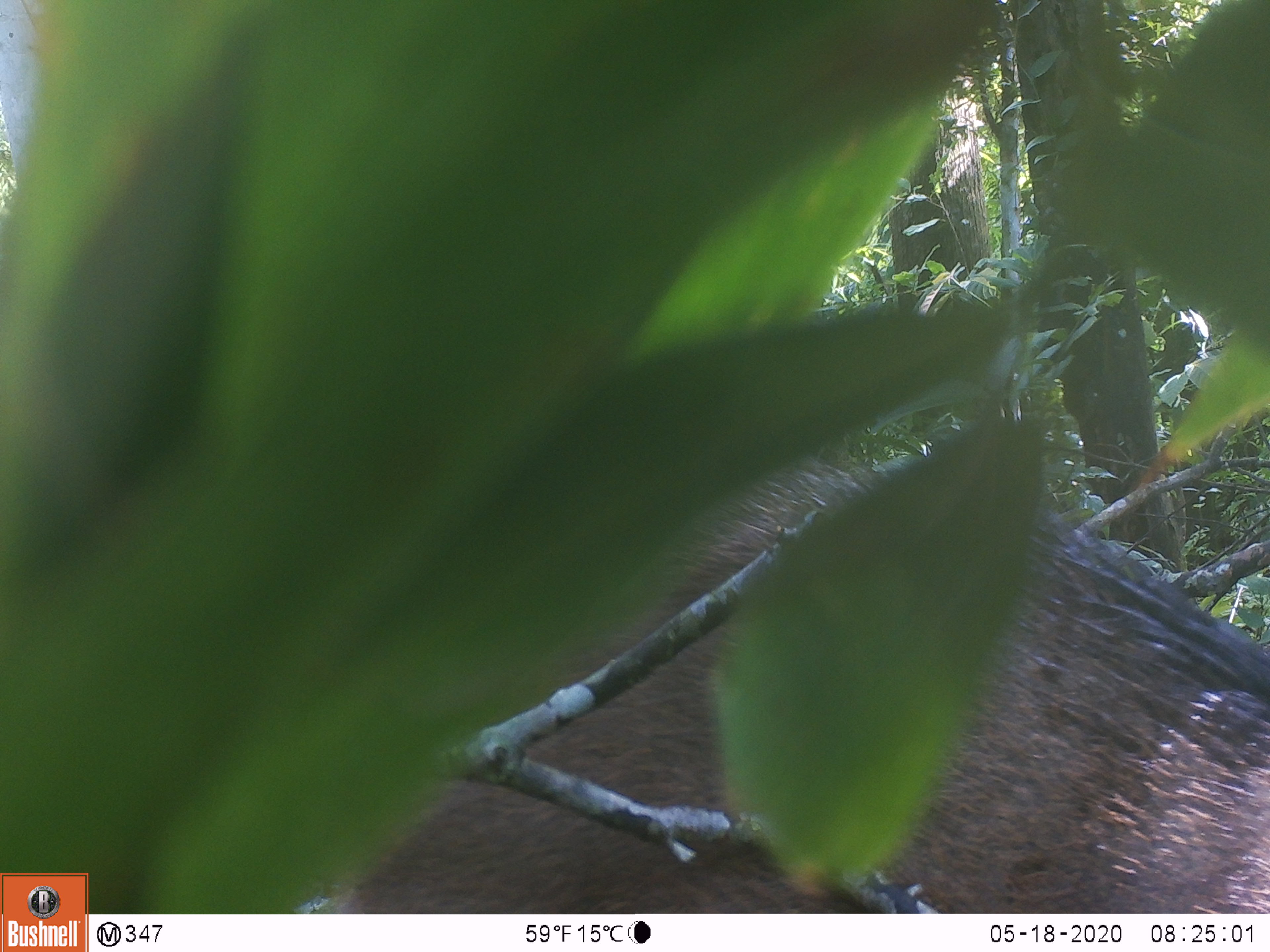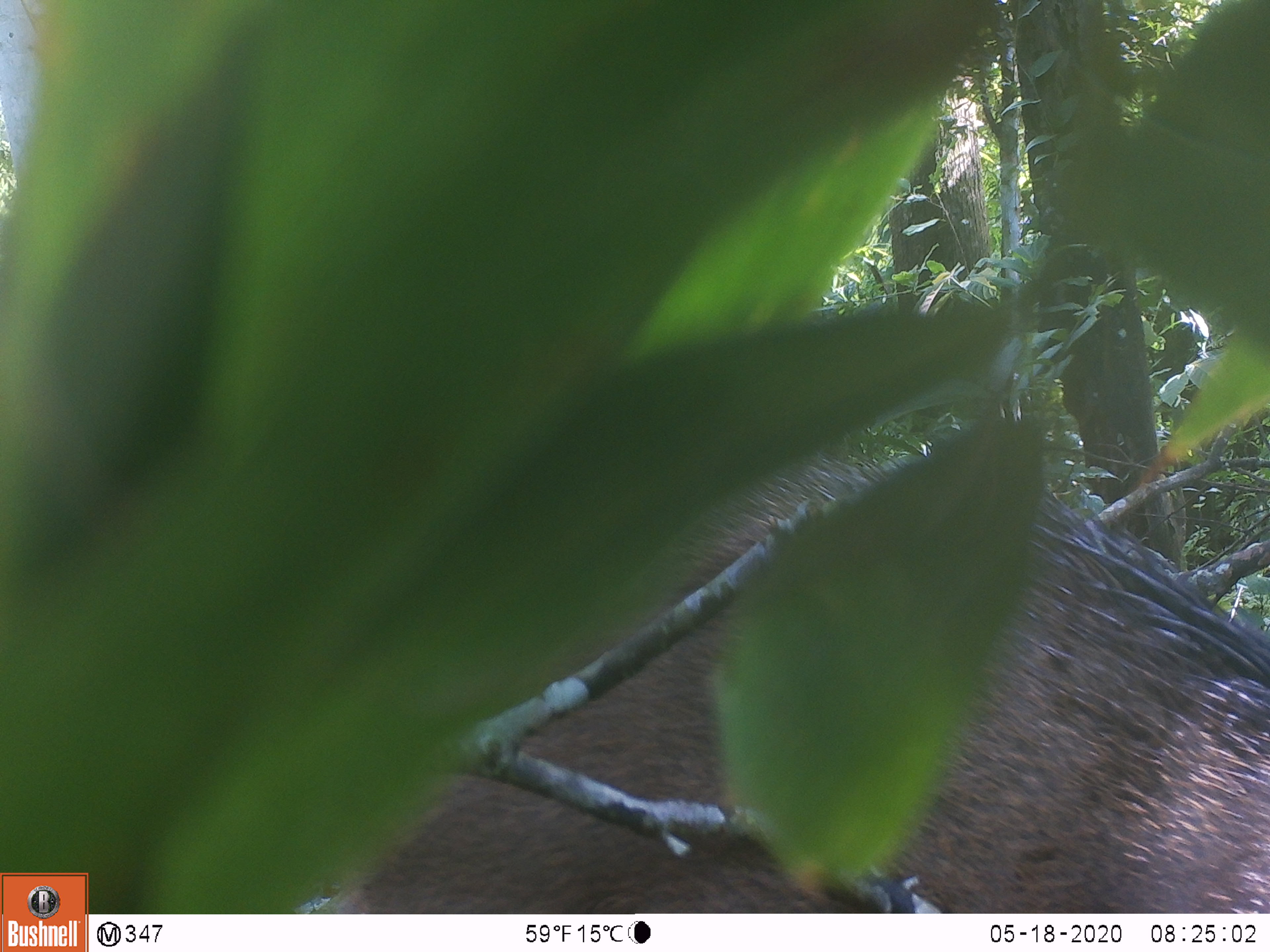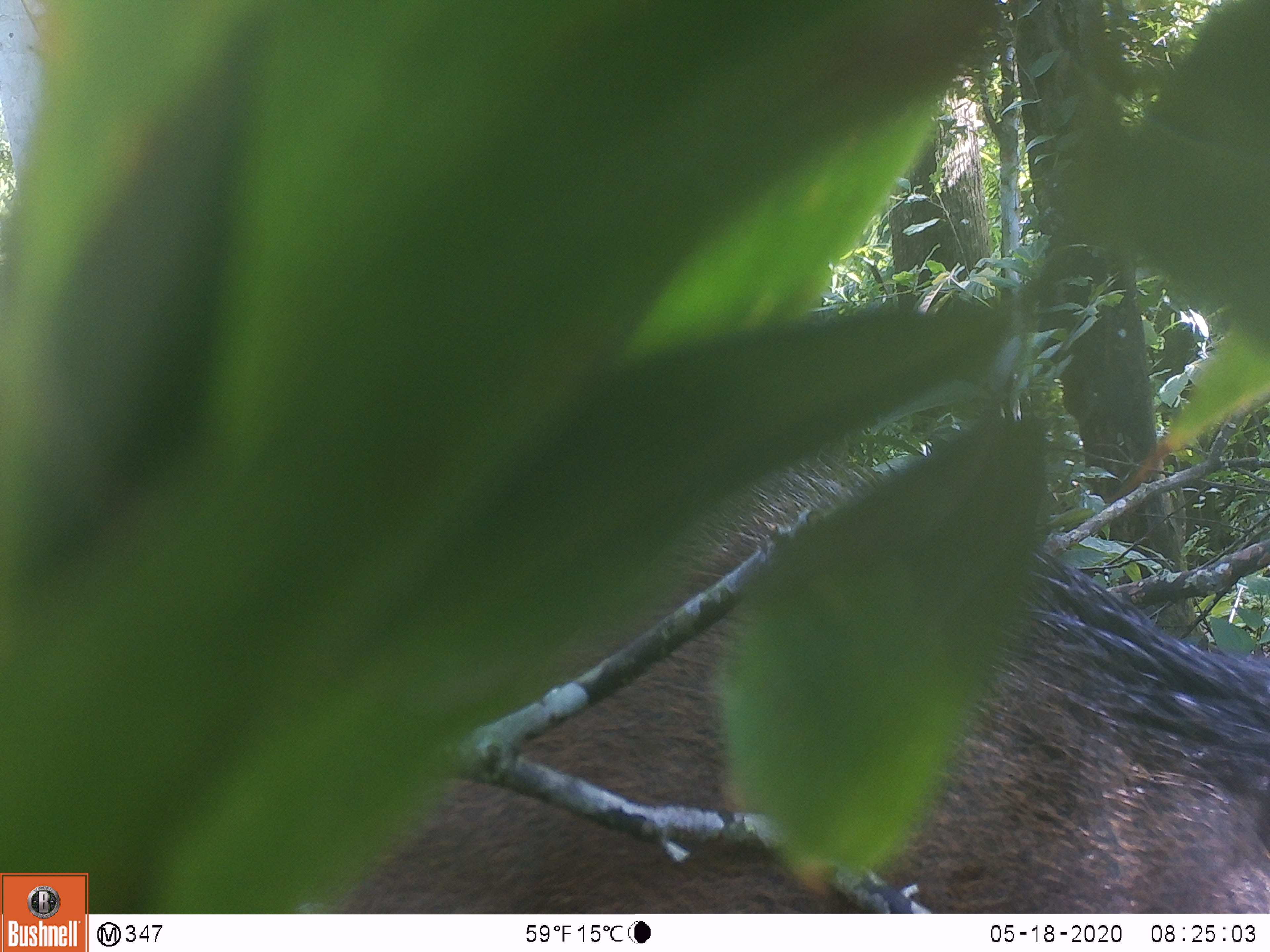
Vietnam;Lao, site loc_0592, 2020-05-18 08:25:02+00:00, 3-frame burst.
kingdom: Animalia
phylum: Chordata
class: Mammalia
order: Artiodactyla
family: Suidae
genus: Sus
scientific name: Sus scrofa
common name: eurasian wild pig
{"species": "eurasian wild pig (Sus scrofa)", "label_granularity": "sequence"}